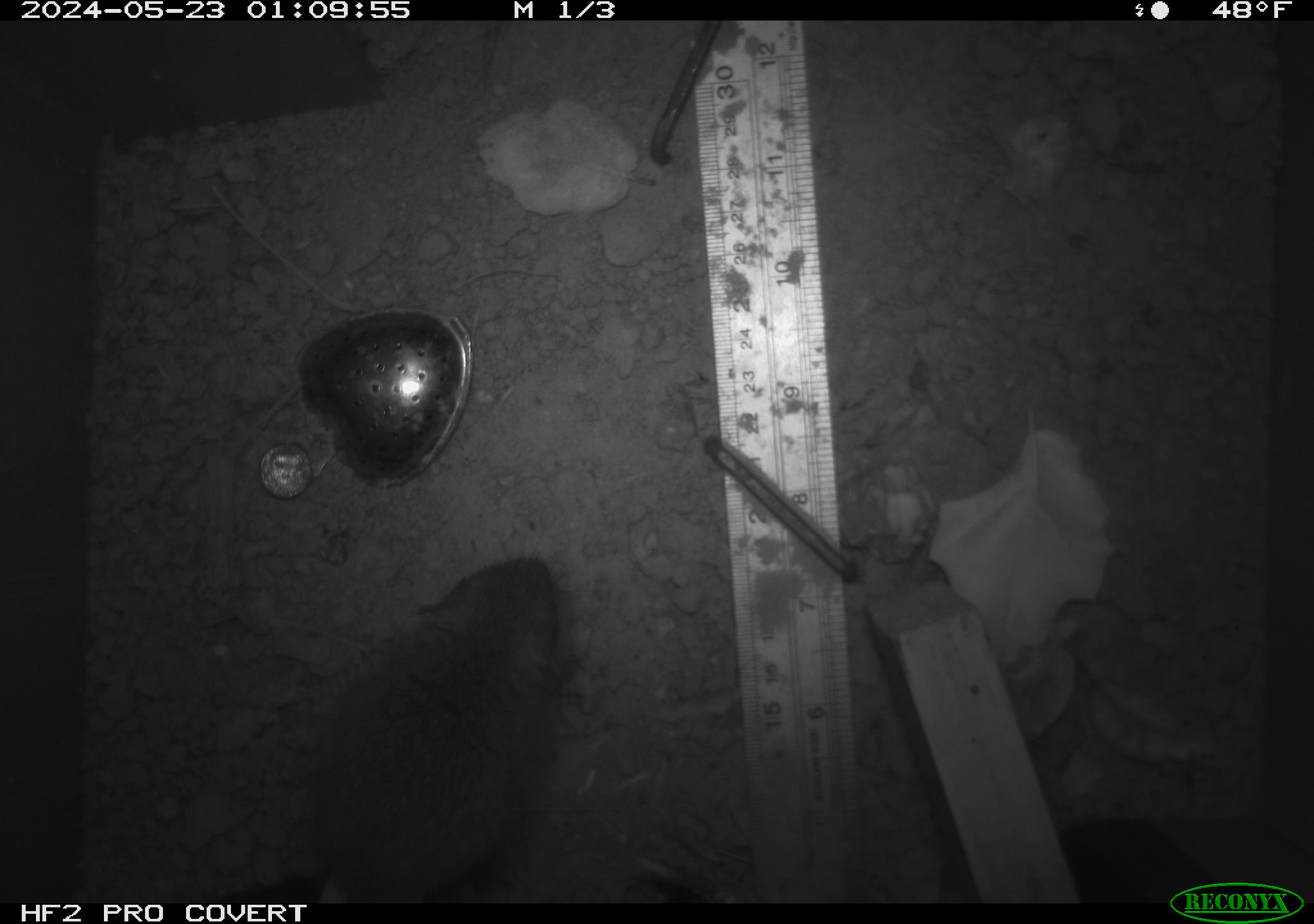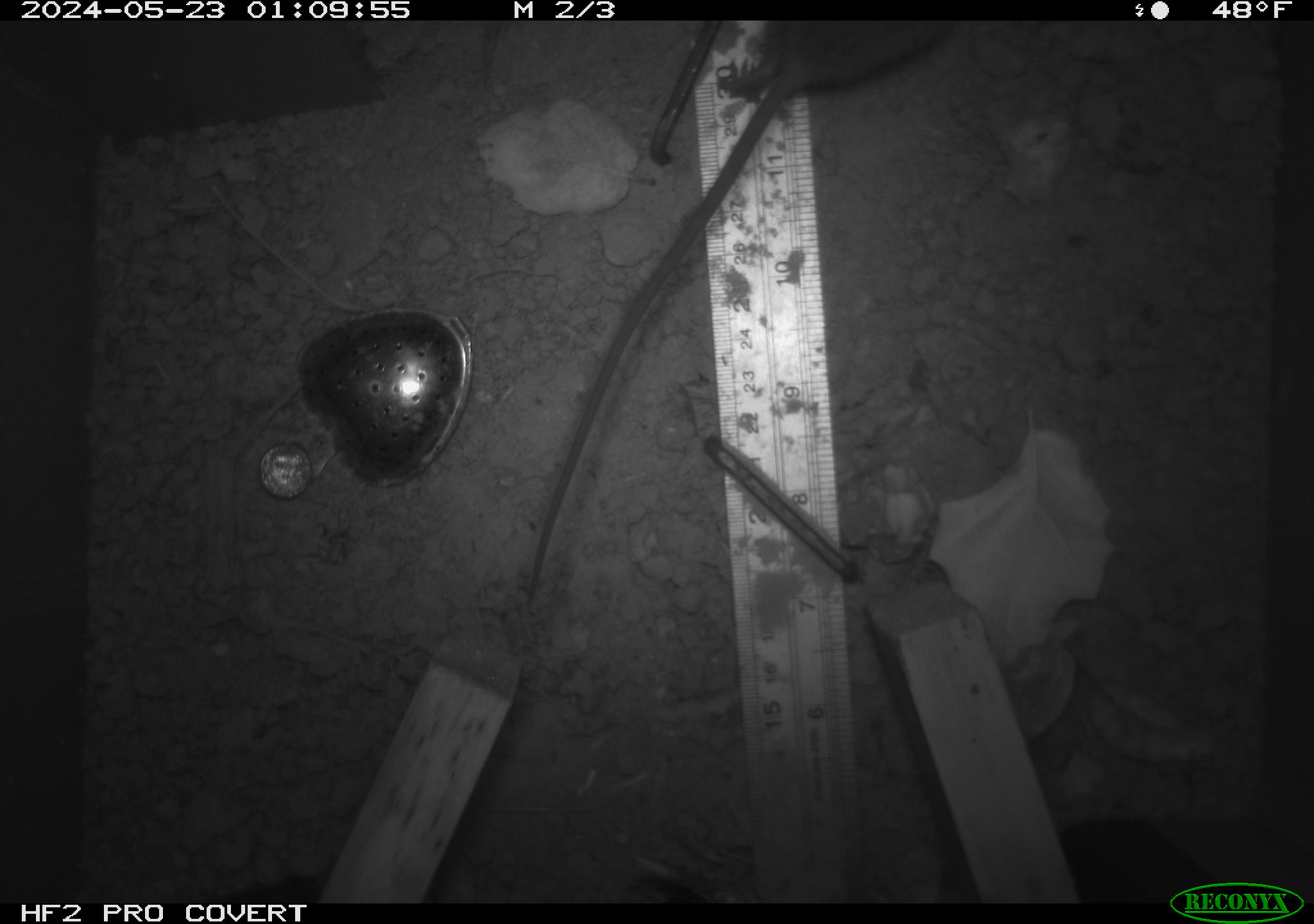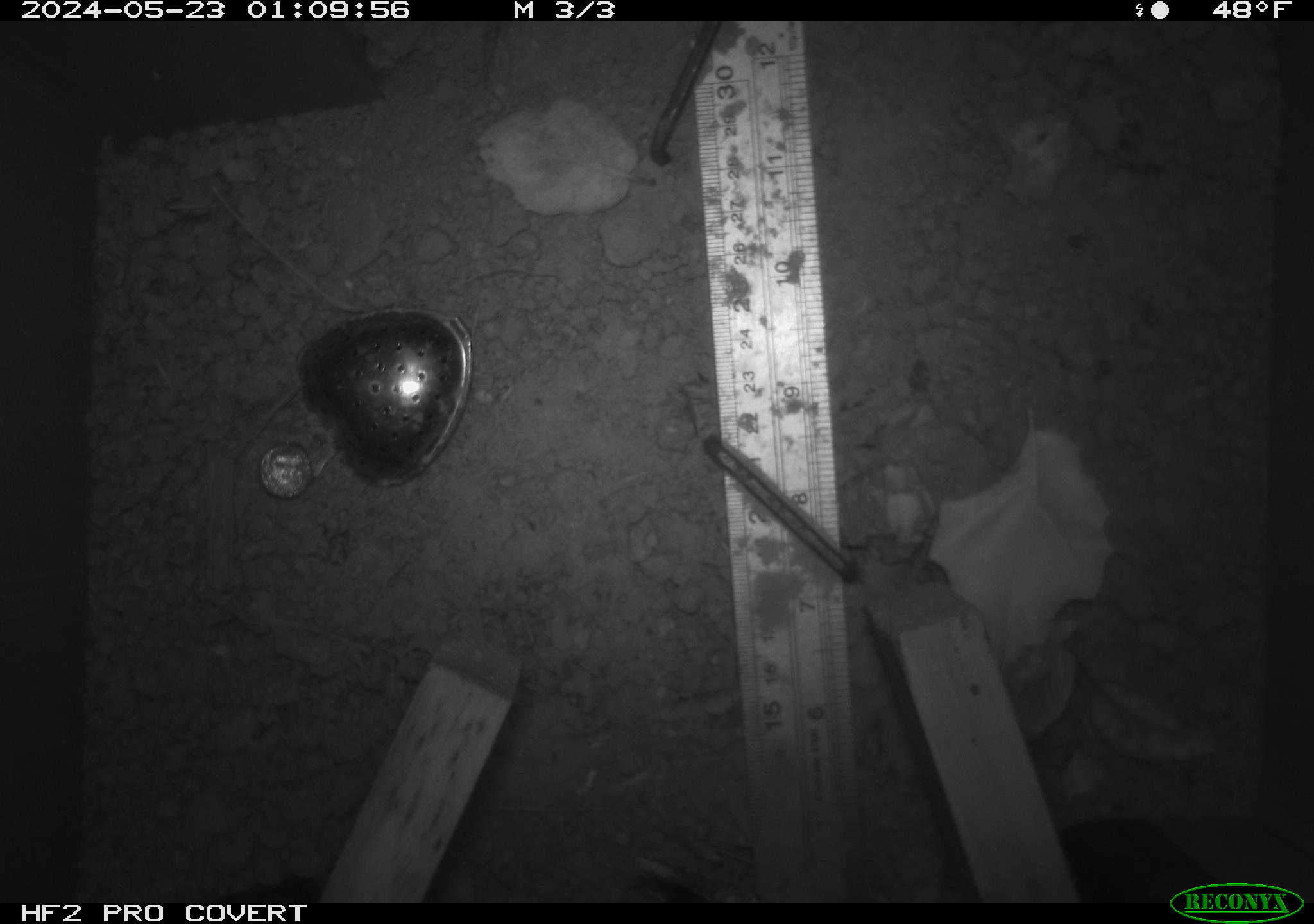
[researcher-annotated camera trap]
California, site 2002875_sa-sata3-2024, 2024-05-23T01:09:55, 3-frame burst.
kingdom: Animalia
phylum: Chordata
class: Mammalia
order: Rodentia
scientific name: Rodentia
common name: rodent